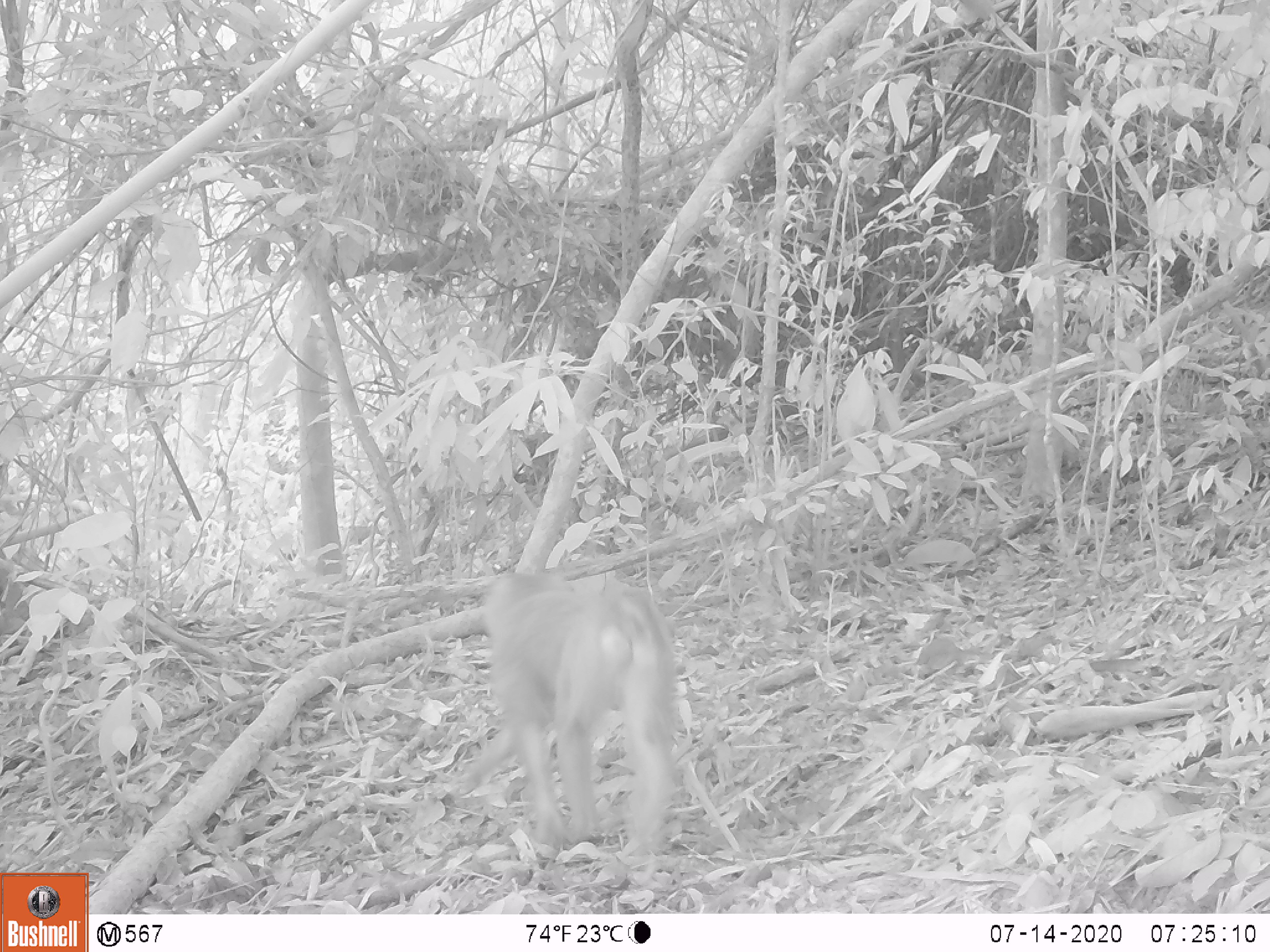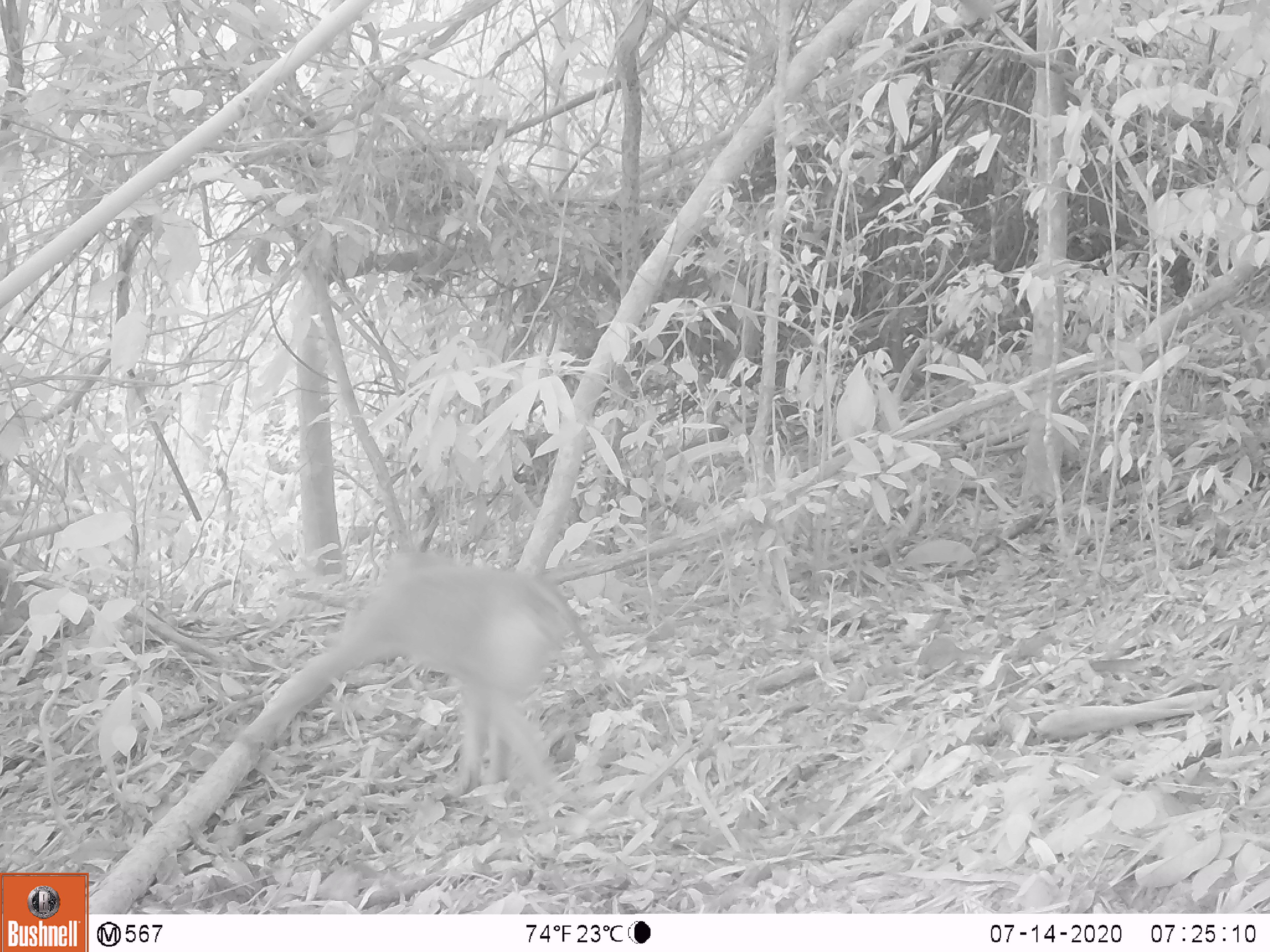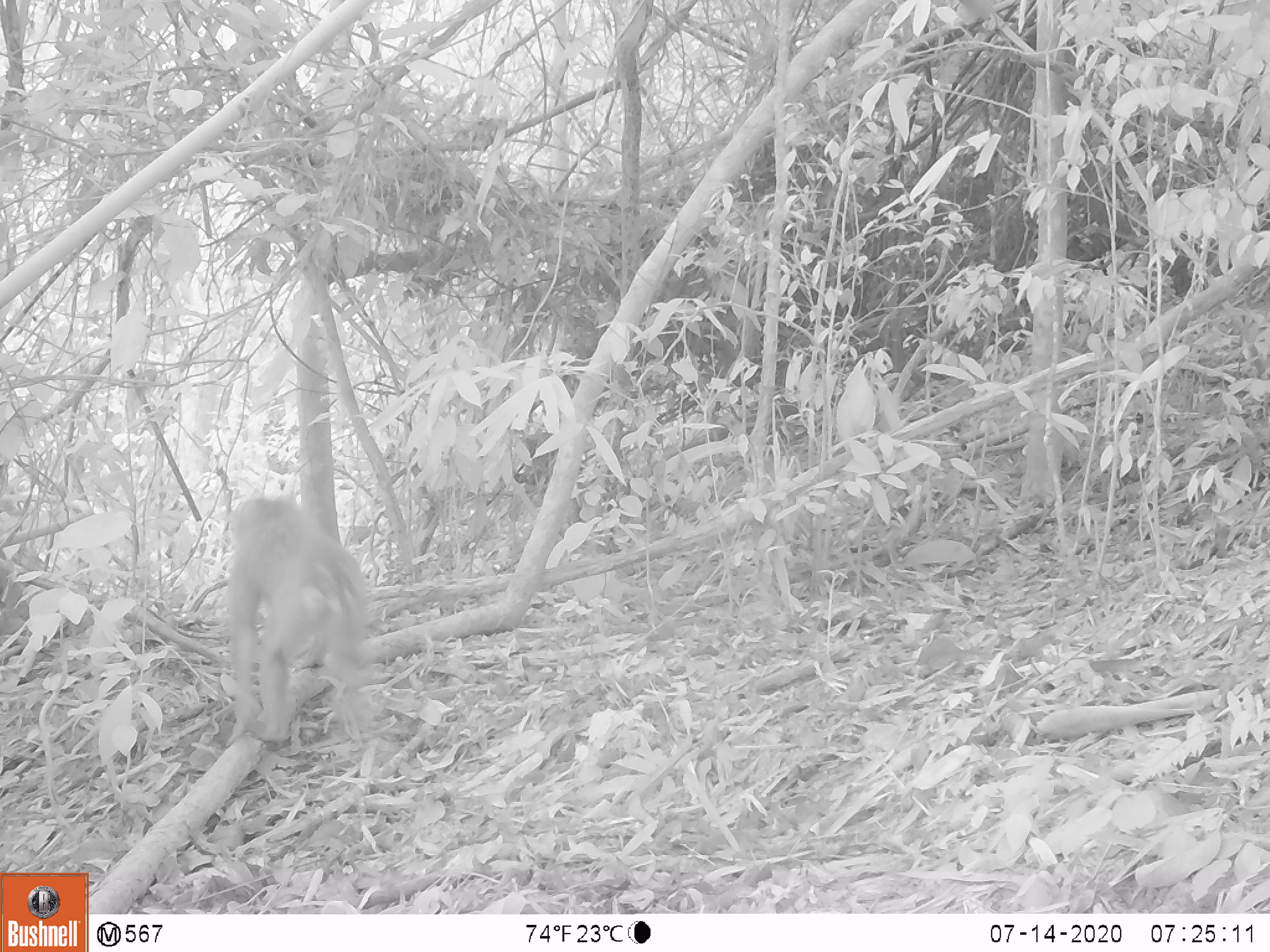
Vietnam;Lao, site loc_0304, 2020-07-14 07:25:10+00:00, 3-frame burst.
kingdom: Animalia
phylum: Chordata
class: Mammalia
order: Primates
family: Cercopithecidae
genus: Macaca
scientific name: Macaca nemestrina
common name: pig-tailed macaque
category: pig tailed macaque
Pig tailed macaque (pig-tailed macaque) (Macaca nemestrina). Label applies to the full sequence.